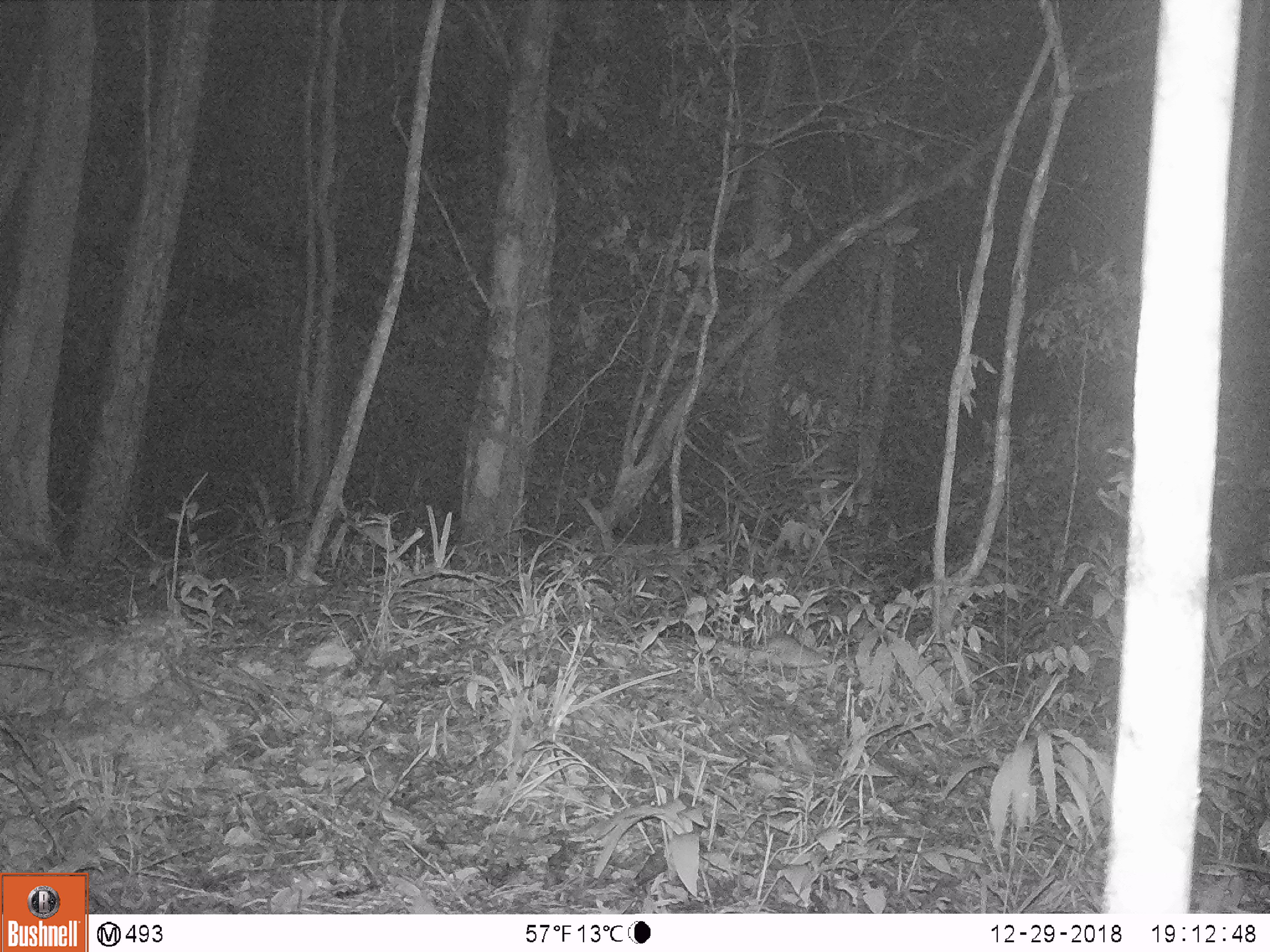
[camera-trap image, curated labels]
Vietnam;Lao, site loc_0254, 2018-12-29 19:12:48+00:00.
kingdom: Animalia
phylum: Chordata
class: Mammalia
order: Rodentia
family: Muridae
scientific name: Muridae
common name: old-world mice and rats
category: unidentified murid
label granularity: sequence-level